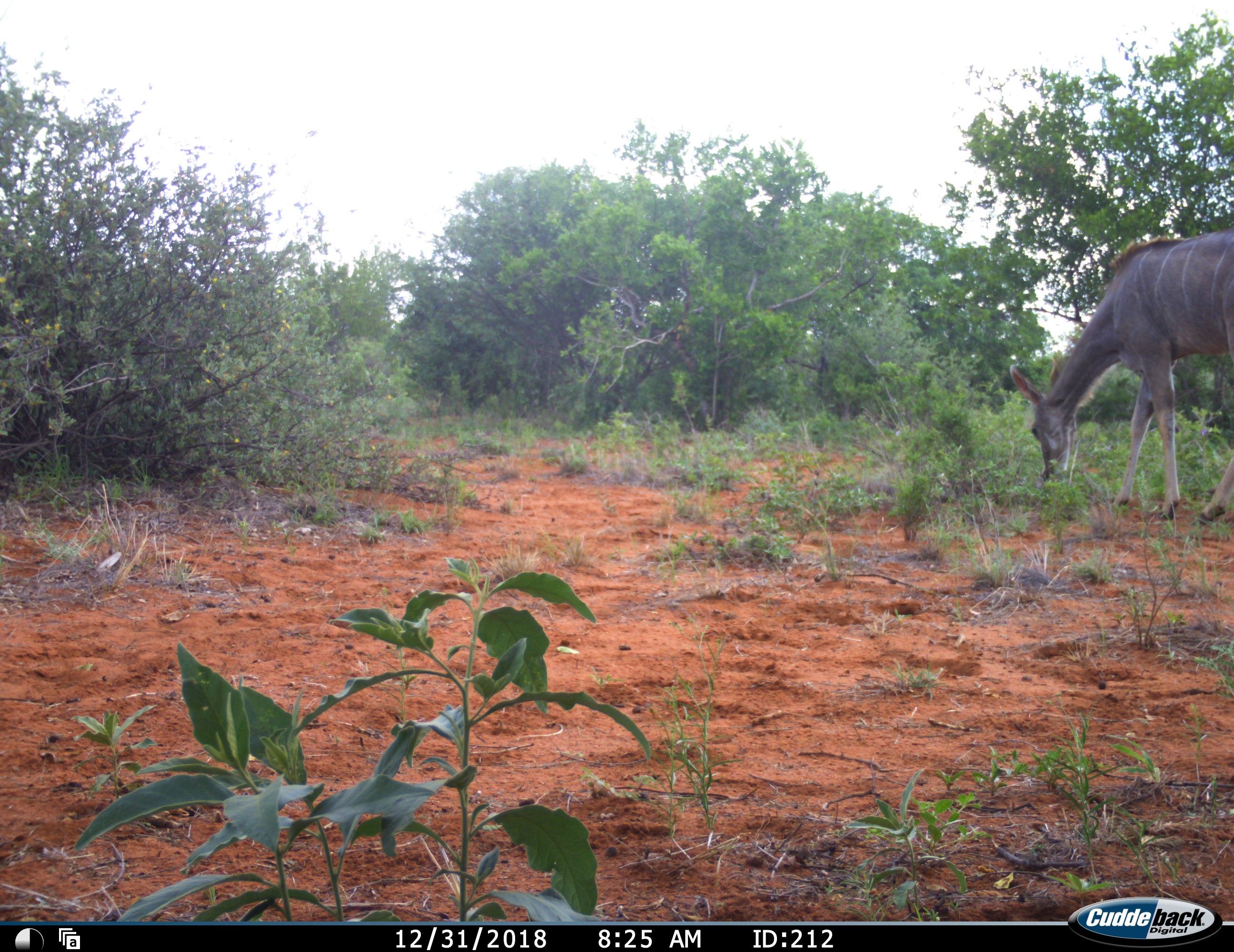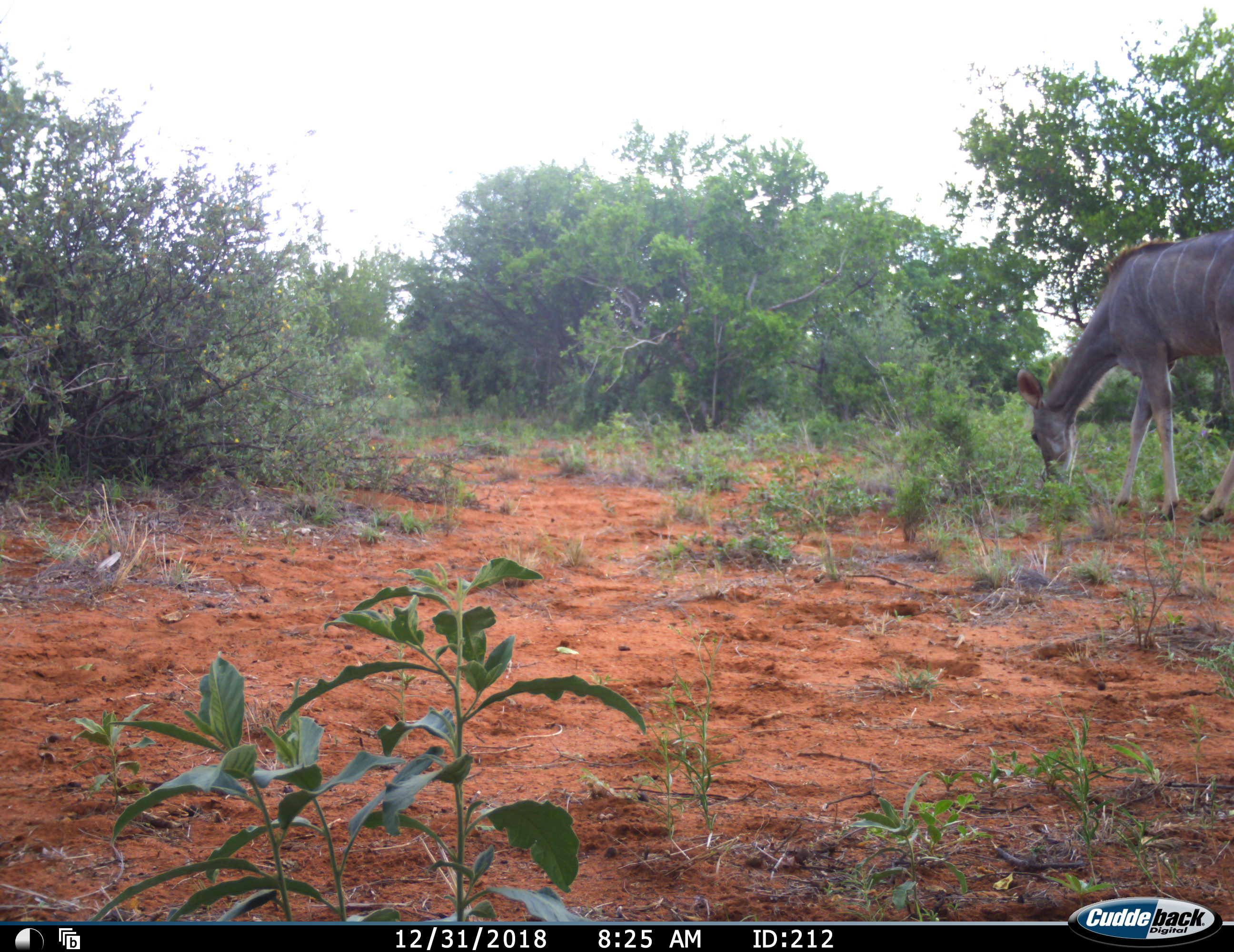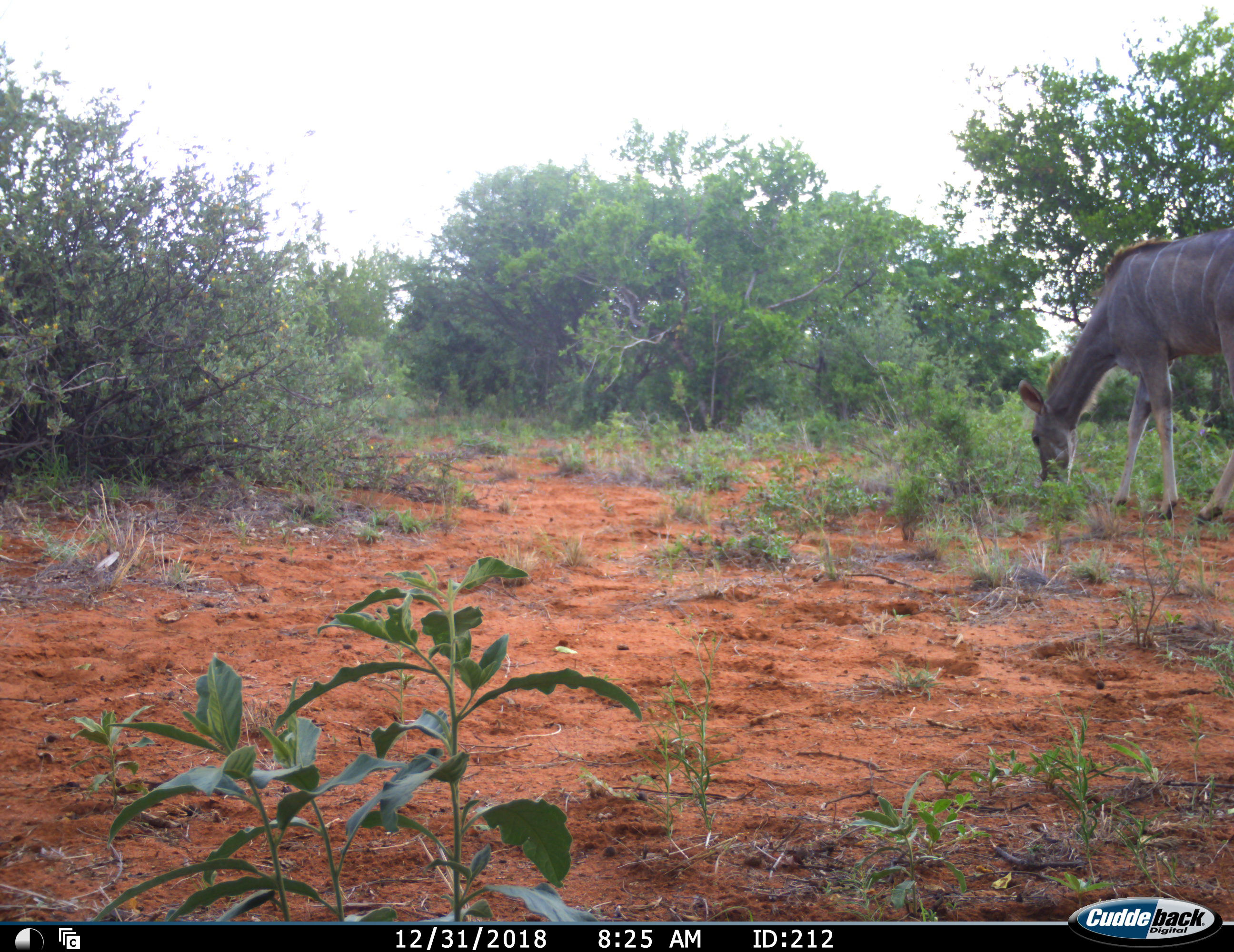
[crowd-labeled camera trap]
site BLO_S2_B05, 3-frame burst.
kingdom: Animalia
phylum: Chordata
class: Mammalia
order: Artiodactyla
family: Bovidae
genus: Tragelaphus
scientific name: Tragelaphus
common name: kudu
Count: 1.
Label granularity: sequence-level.